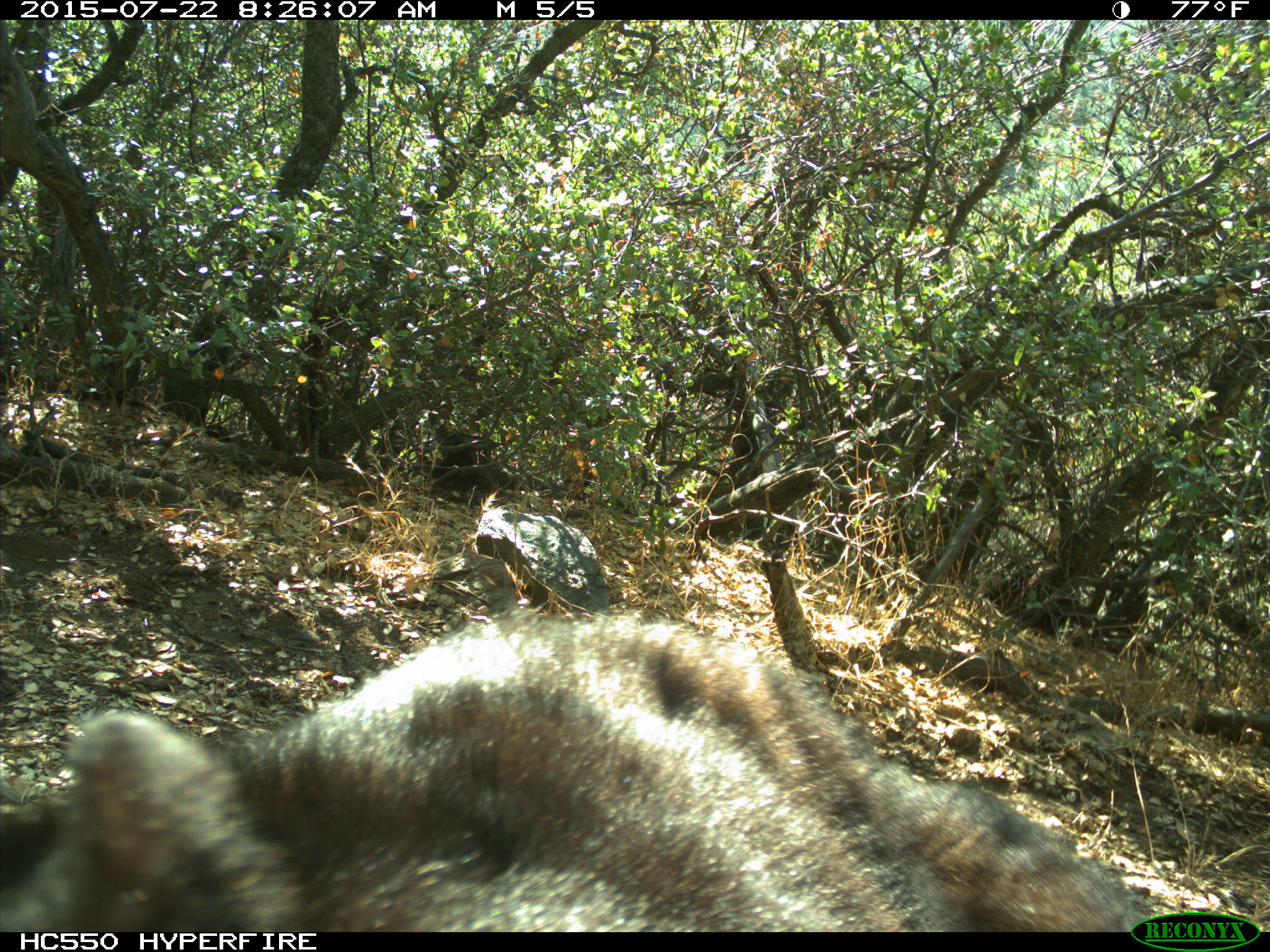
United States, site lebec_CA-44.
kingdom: Animalia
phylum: Chordata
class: Mammalia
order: Carnivora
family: Ursidae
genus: Ursus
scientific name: Ursus americanus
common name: american black bear